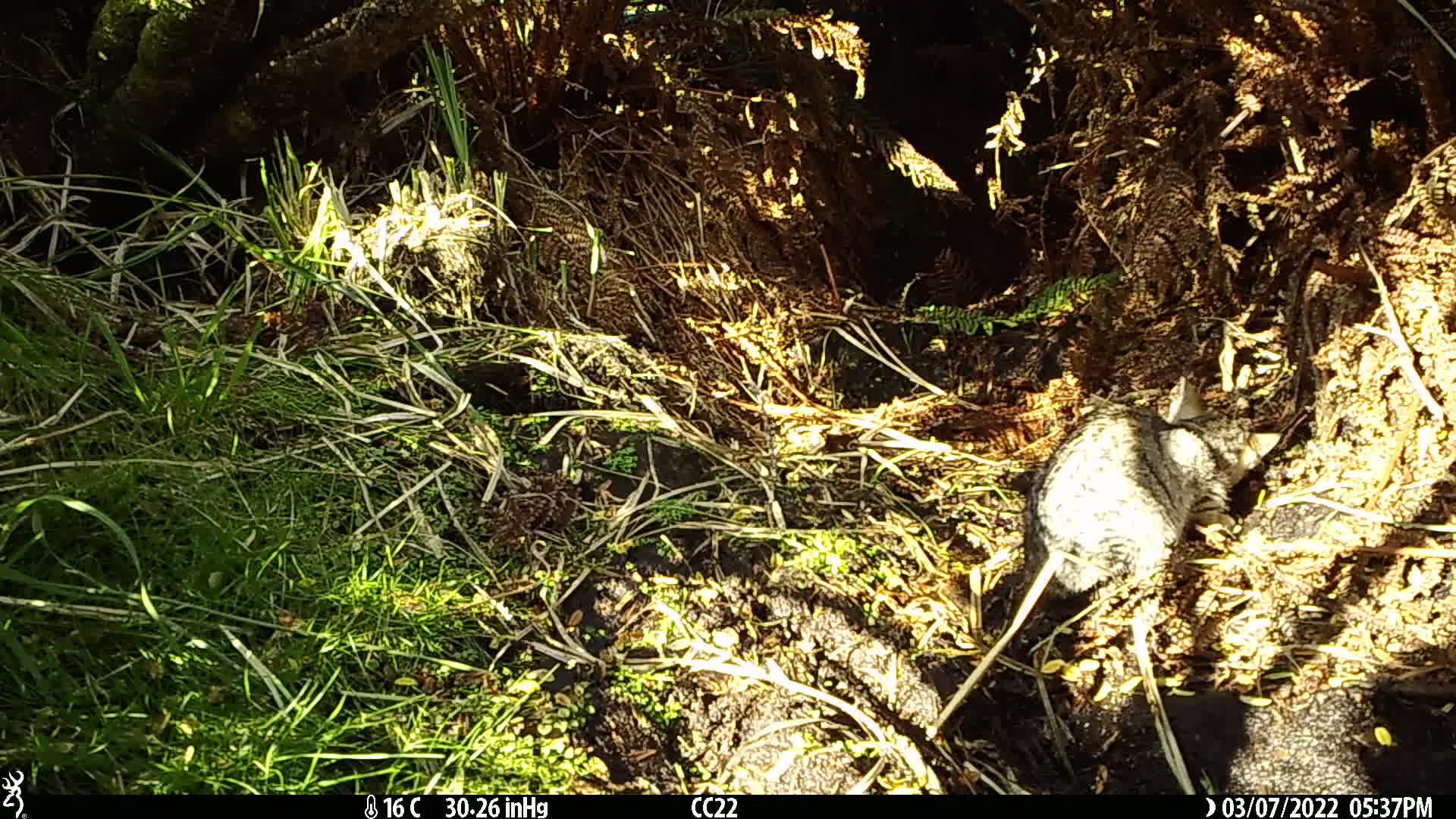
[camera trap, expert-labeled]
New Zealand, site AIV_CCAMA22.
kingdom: Animalia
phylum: Chordata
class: Mammalia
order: Carnivora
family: Felidae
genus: Felis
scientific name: Felis catus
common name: domestic cat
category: cat